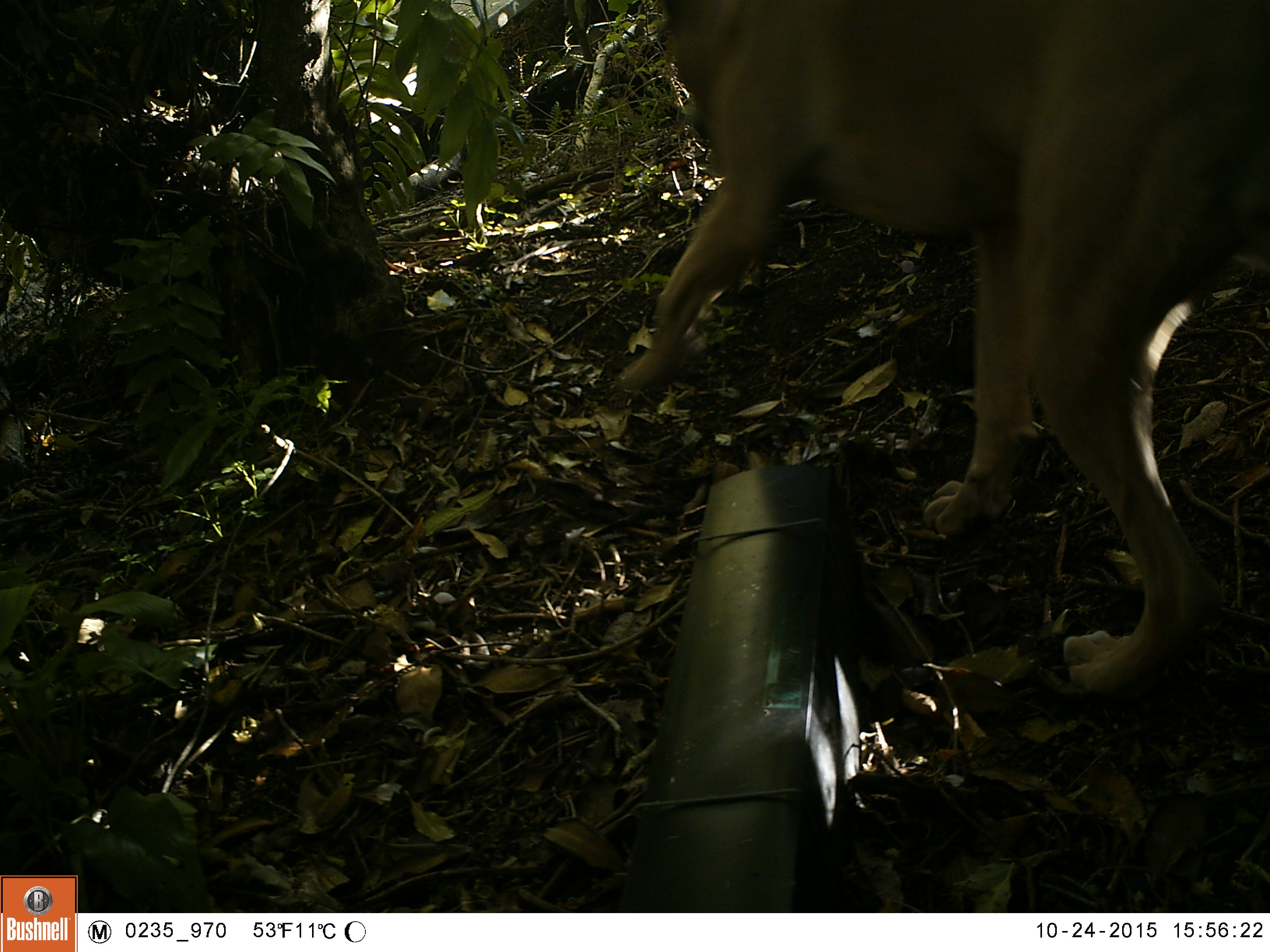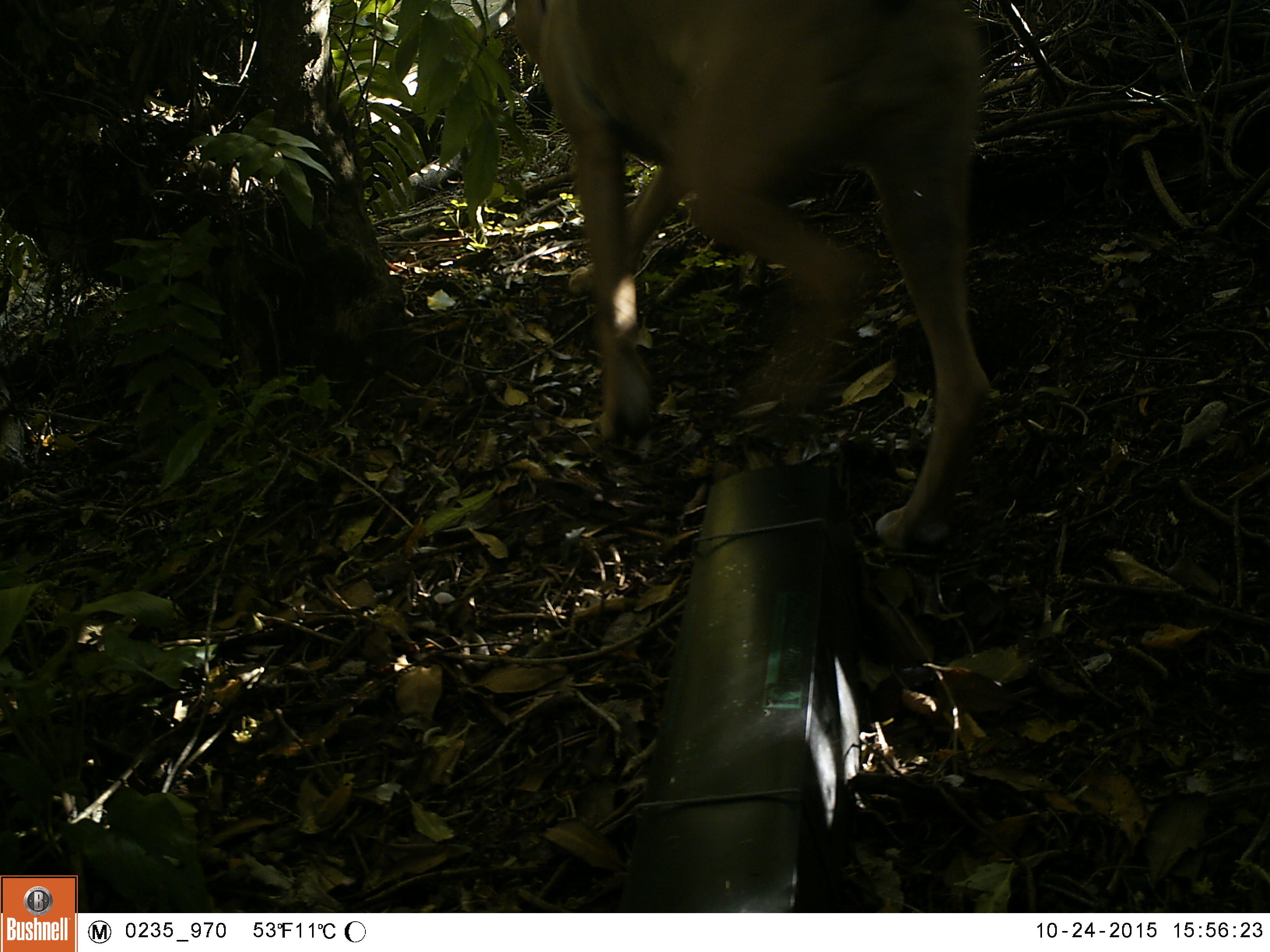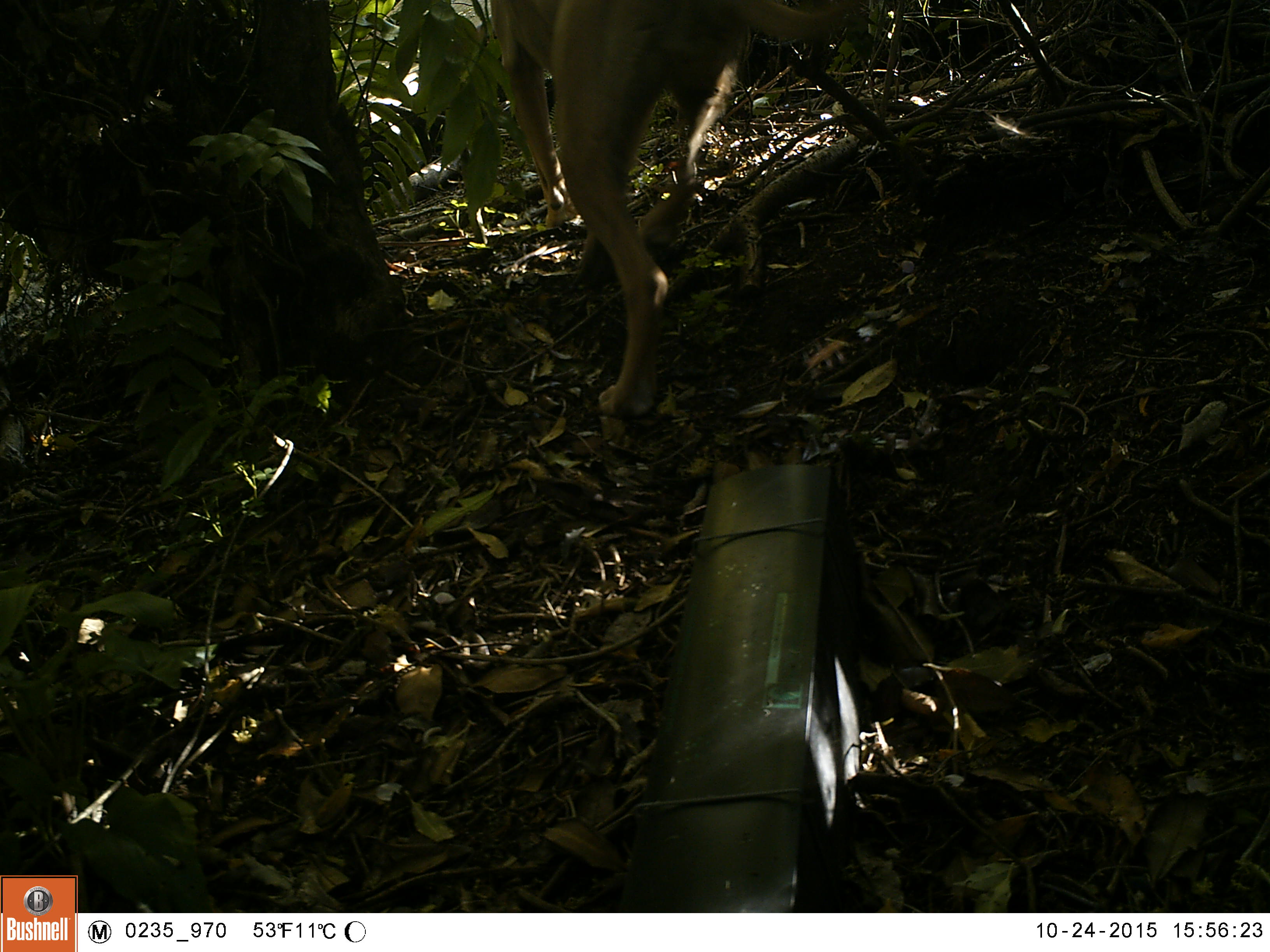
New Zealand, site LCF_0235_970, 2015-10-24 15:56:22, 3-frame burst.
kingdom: Animalia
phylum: Chordata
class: Mammalia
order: Carnivora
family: Canidae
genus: Canis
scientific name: Canis familiaris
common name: domestic dog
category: dog